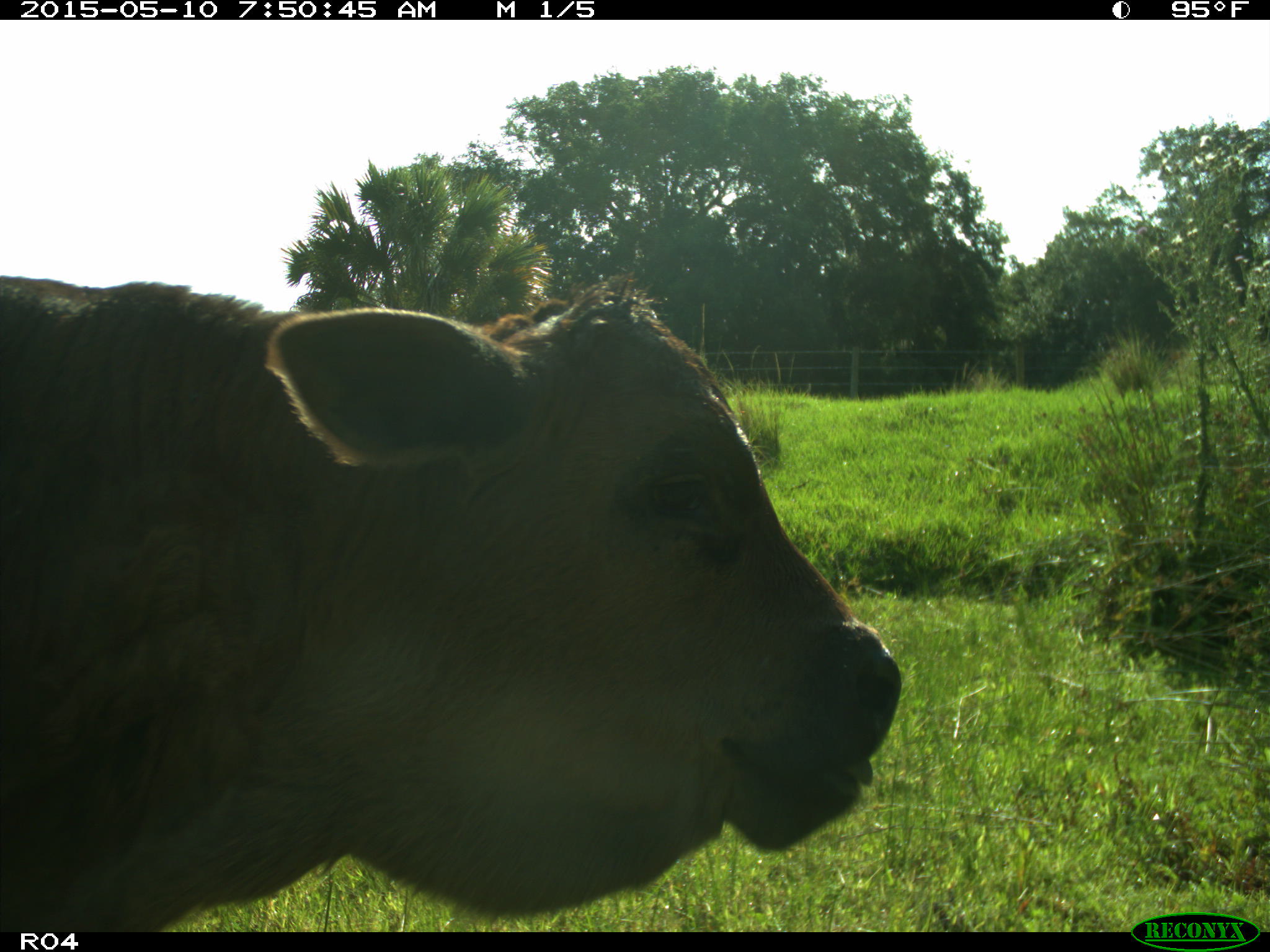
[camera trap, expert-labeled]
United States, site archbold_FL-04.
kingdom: Animalia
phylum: Chordata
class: Mammalia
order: Artiodactyla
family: Bovidae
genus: Bos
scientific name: Bos taurus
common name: domestic cow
Bos taurus (domestic cow).